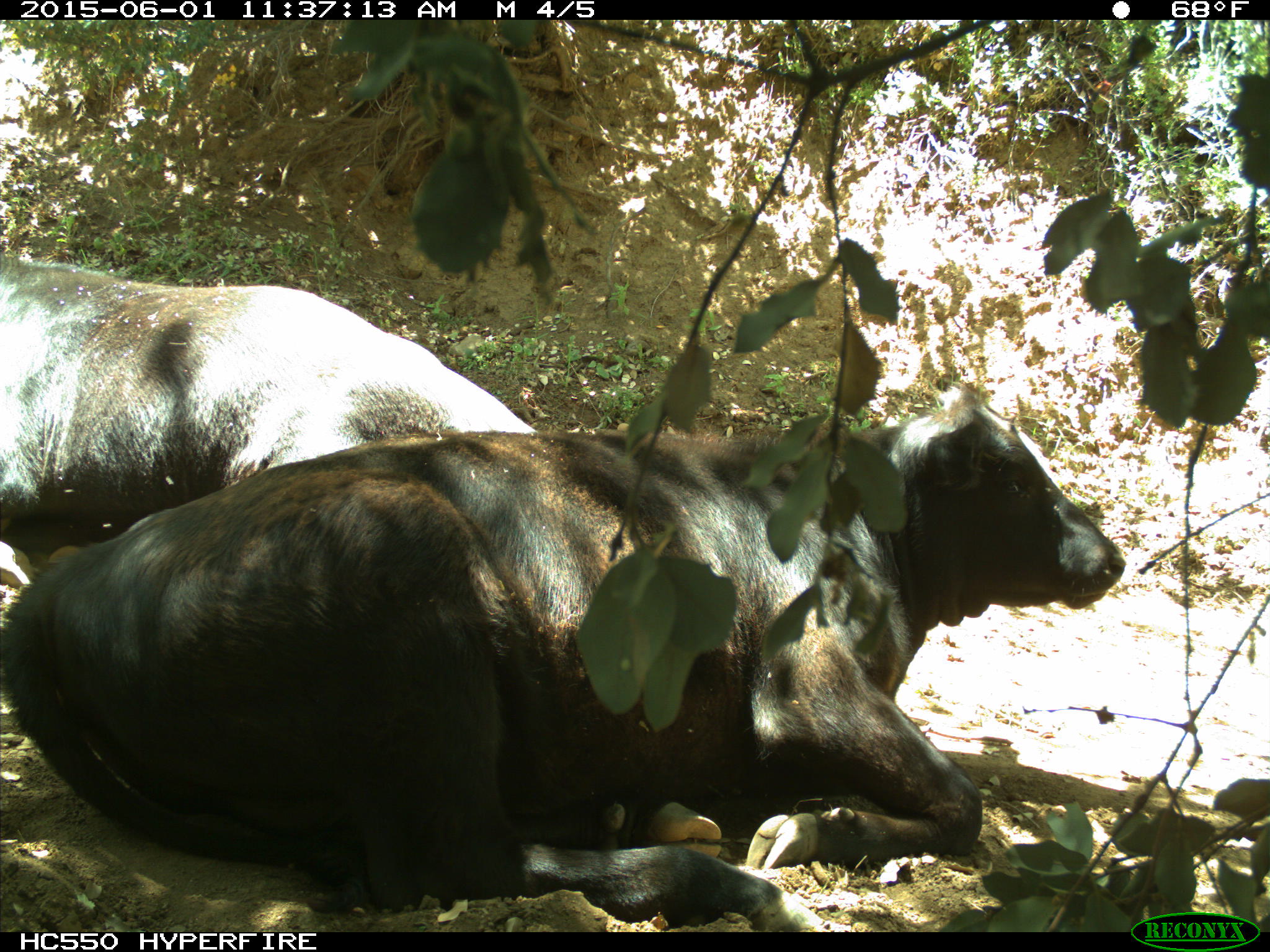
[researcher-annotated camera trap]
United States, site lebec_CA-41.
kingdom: Animalia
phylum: Chordata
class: Mammalia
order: Artiodactyla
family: Bovidae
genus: Bos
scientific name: Bos taurus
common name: domestic cow